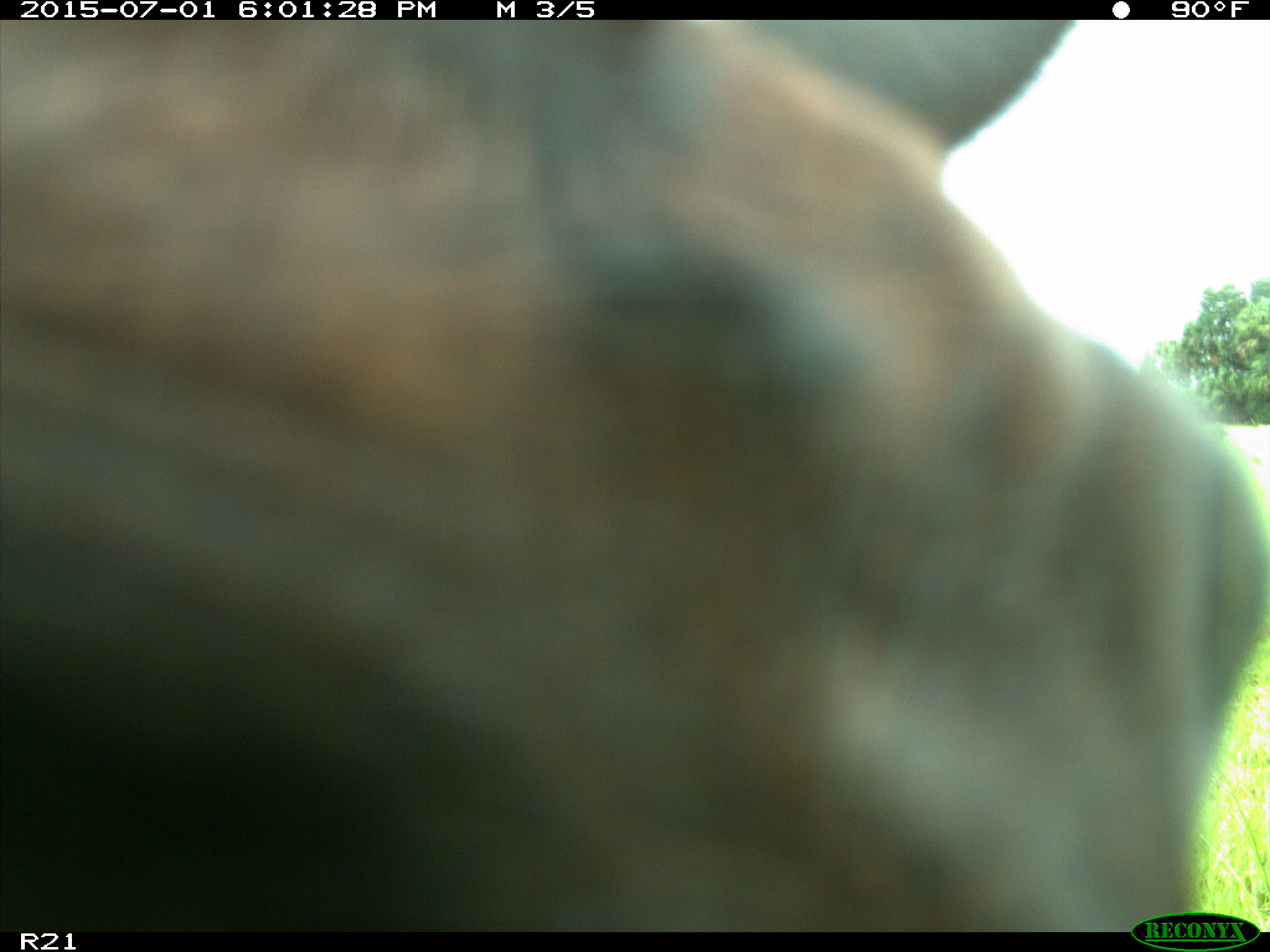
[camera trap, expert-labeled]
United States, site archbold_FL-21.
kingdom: Animalia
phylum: Chordata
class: Mammalia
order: Artiodactyla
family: Bovidae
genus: Bos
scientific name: Bos taurus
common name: domestic cow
Bos taurus (domestic cow).